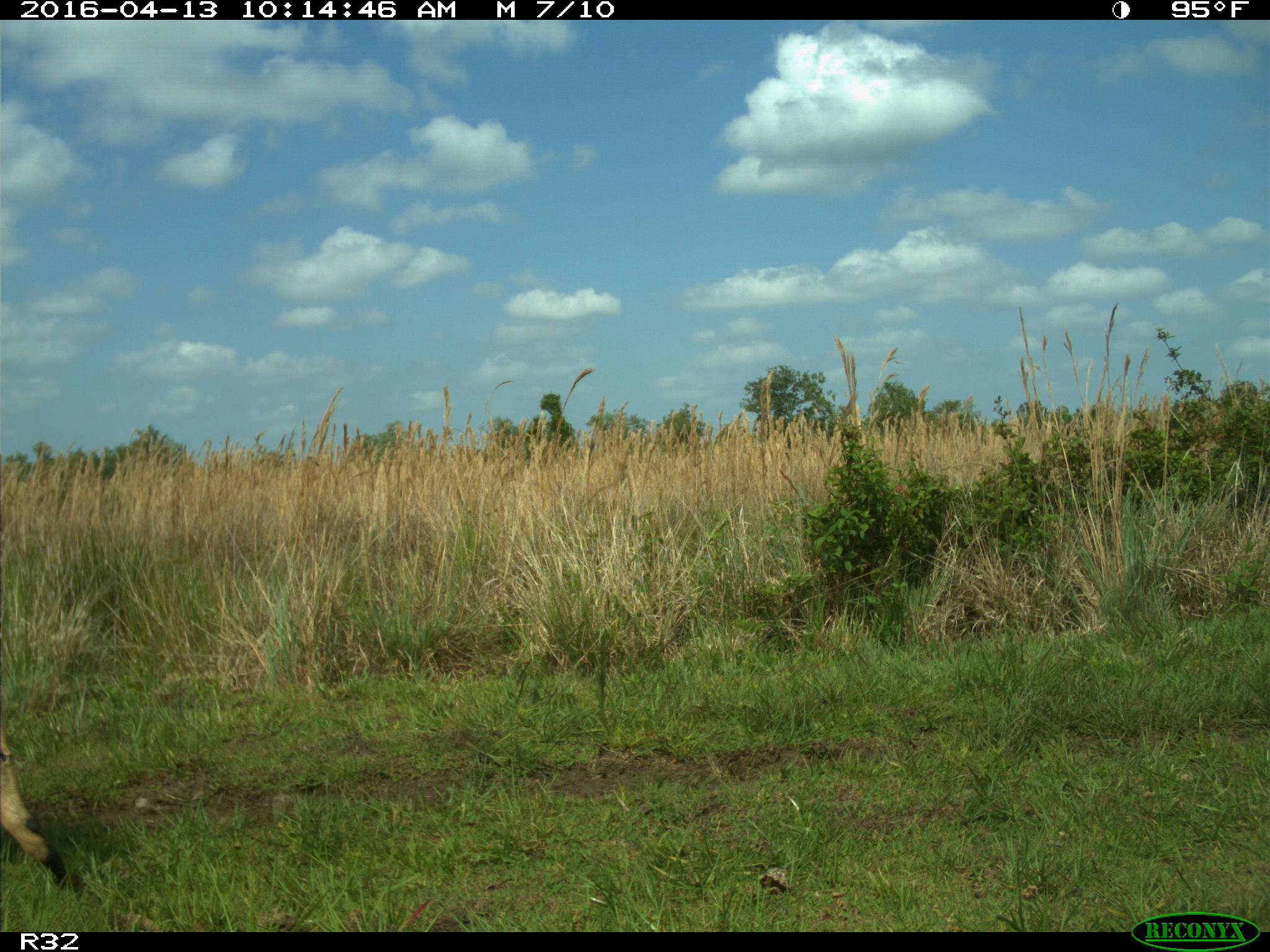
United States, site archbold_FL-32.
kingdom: Animalia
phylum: Chordata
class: Mammalia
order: Artiodactyla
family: Cervidae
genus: Odocoileus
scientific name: Odocoileus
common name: deer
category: unidentified deer